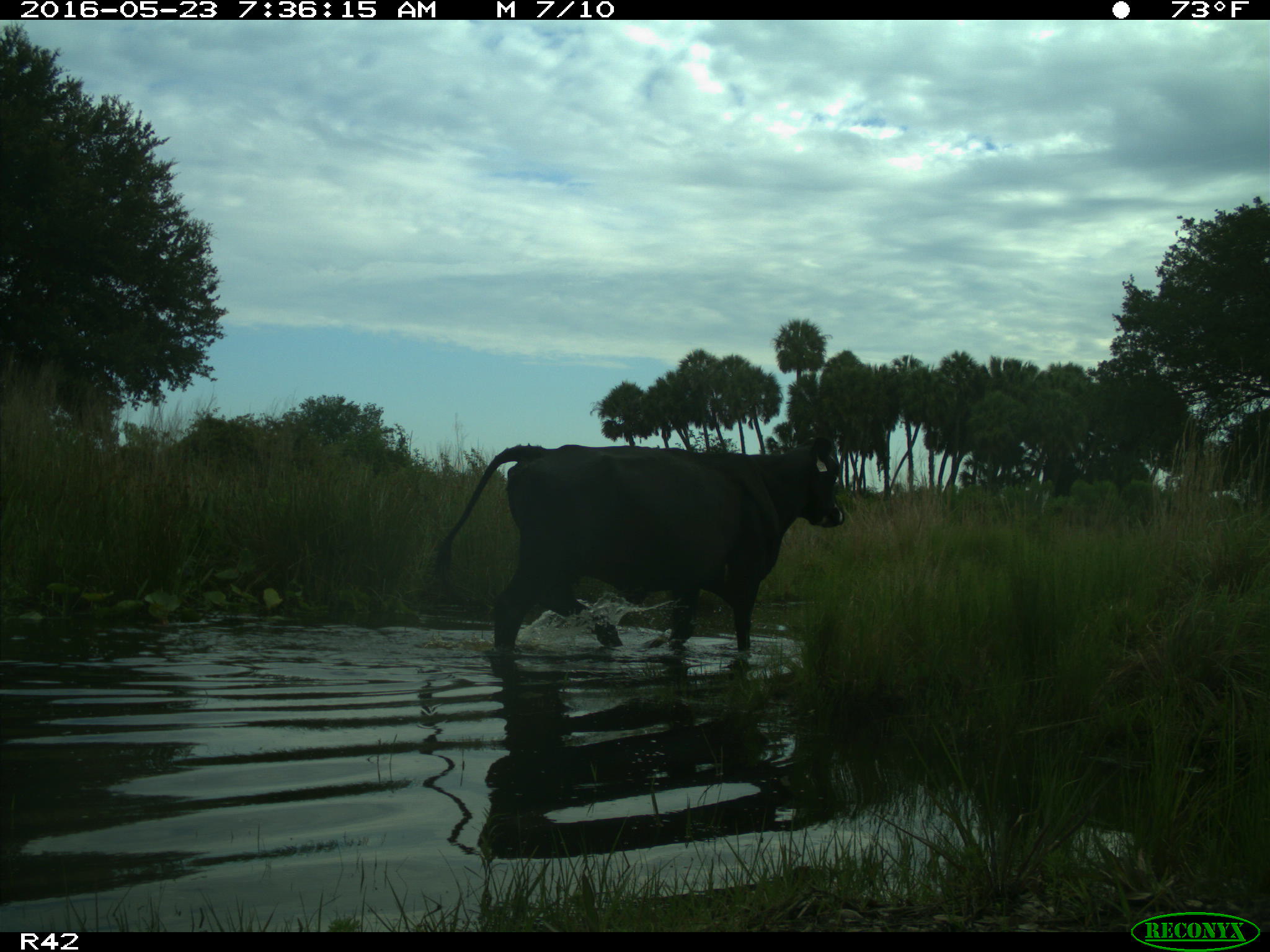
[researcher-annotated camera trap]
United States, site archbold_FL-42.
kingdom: Animalia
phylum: Chordata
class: Mammalia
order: Artiodactyla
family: Bovidae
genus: Bos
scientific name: Bos taurus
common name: domestic cow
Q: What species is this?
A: Bos taurus (domestic cow).